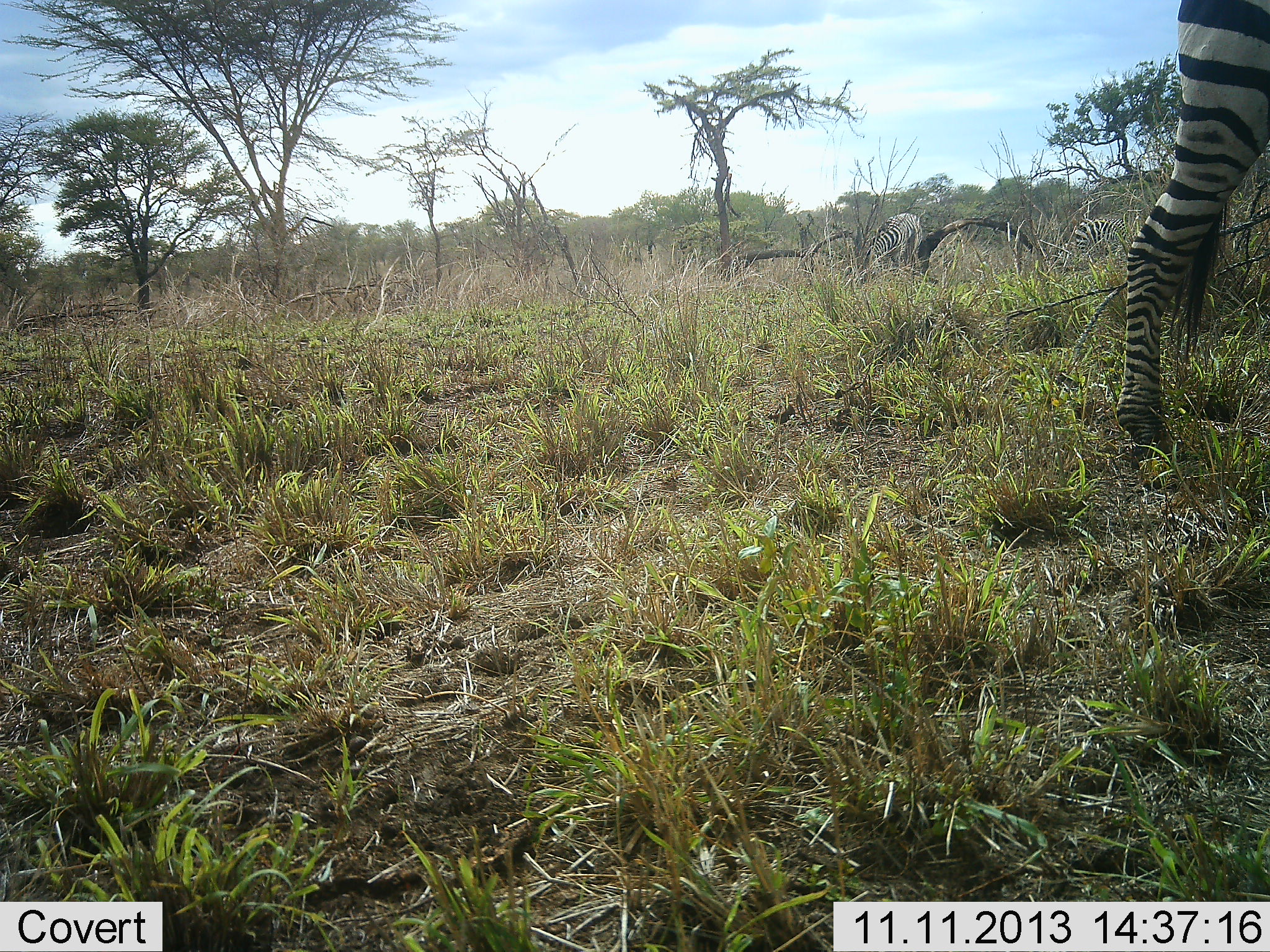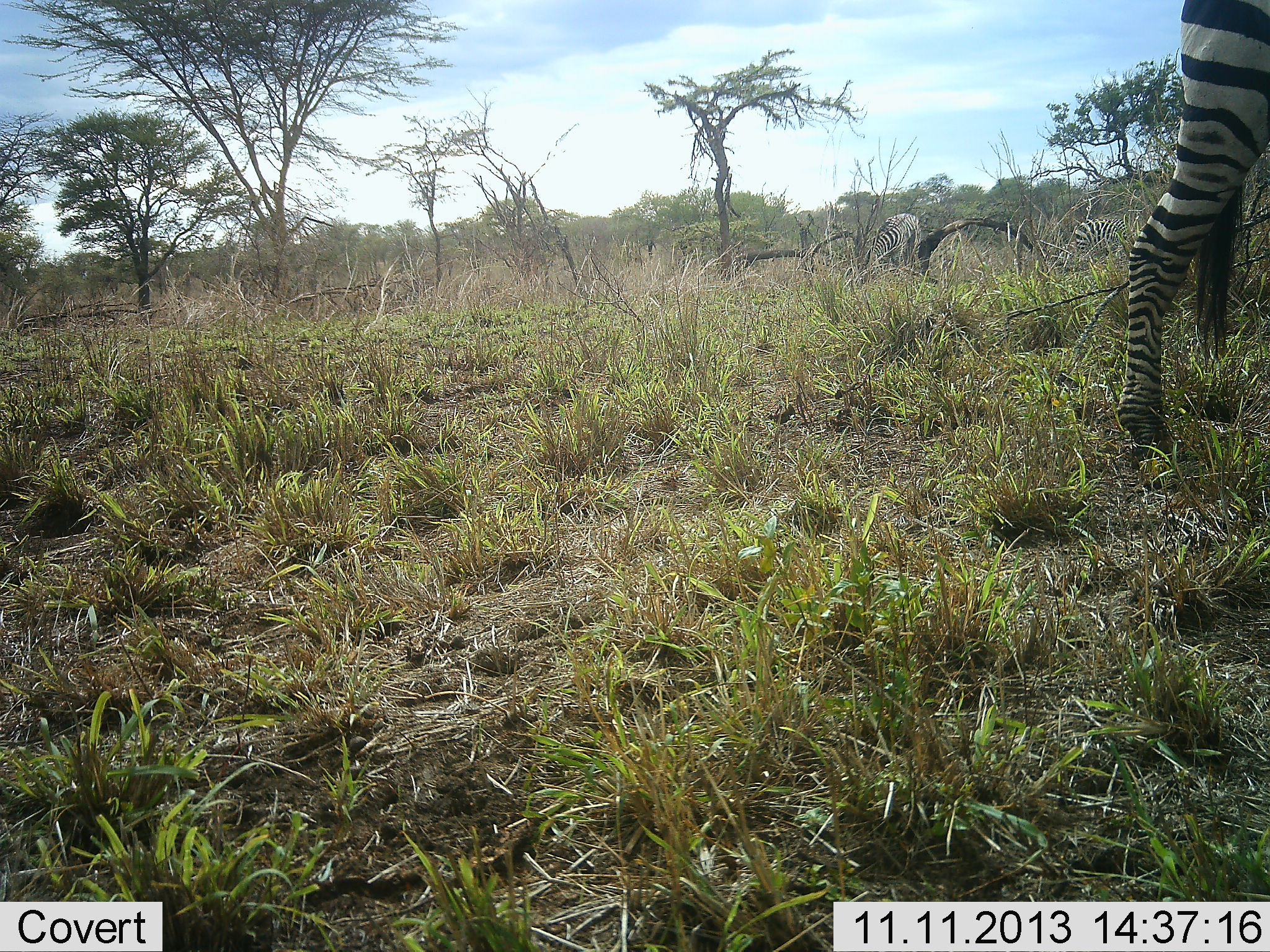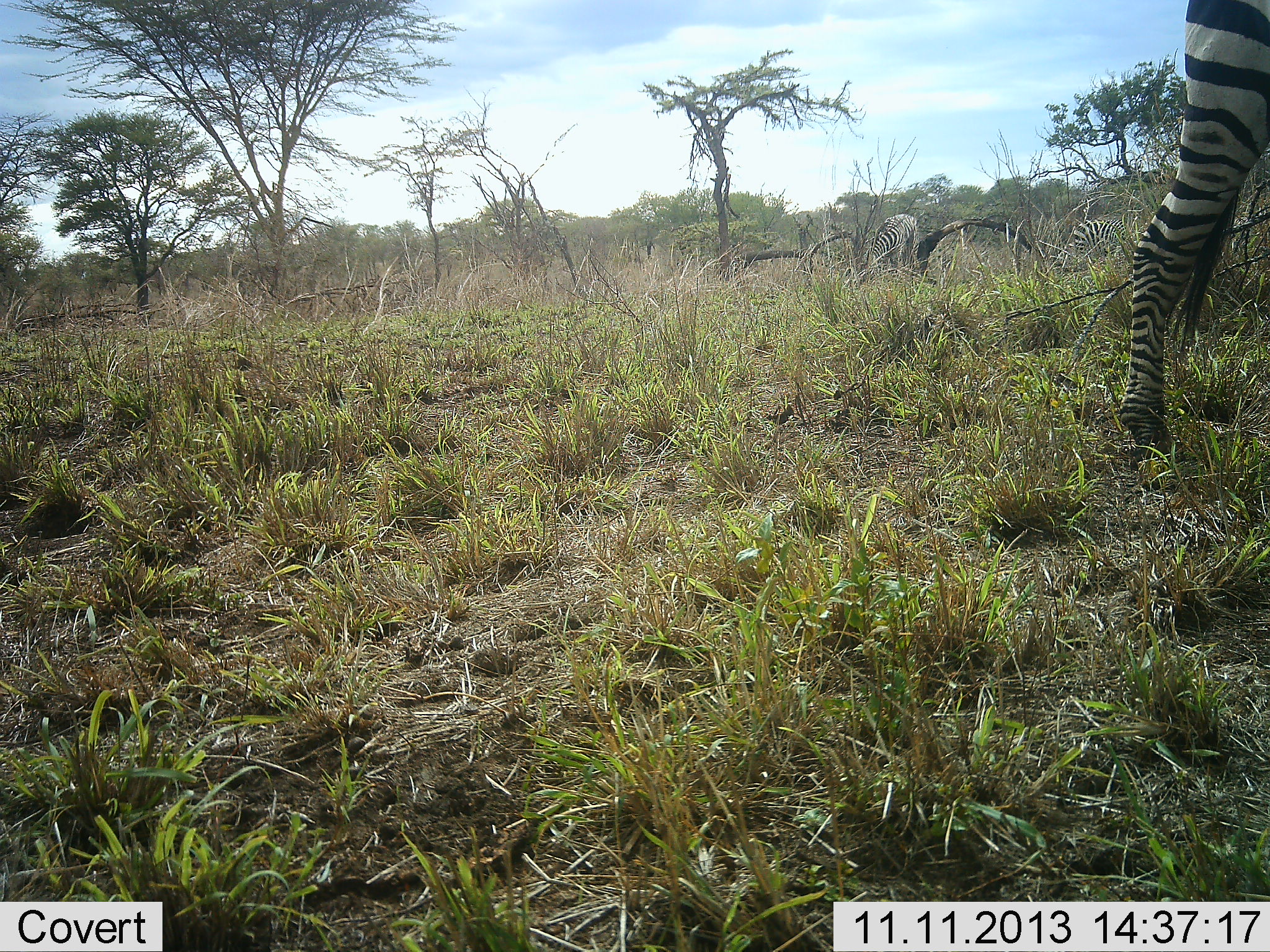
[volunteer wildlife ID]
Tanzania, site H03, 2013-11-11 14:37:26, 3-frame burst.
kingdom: Animalia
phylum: Chordata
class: Mammalia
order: Perissodactyla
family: Equidae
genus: Equus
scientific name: Equus quagga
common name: plains zebra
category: zebra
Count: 3.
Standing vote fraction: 70%.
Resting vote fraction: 10%.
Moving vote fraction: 0%.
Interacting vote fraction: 0%.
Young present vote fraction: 0%.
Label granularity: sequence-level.